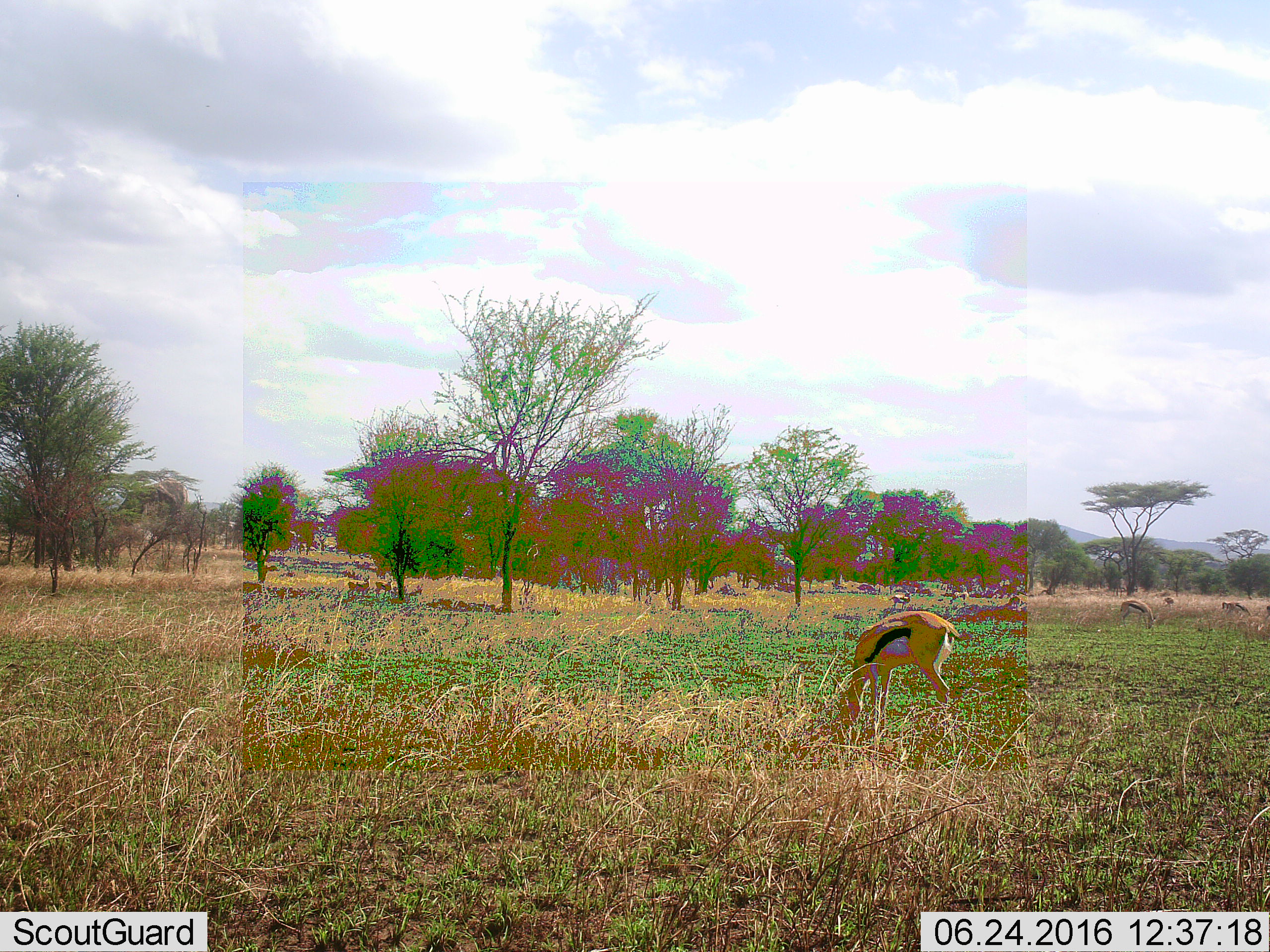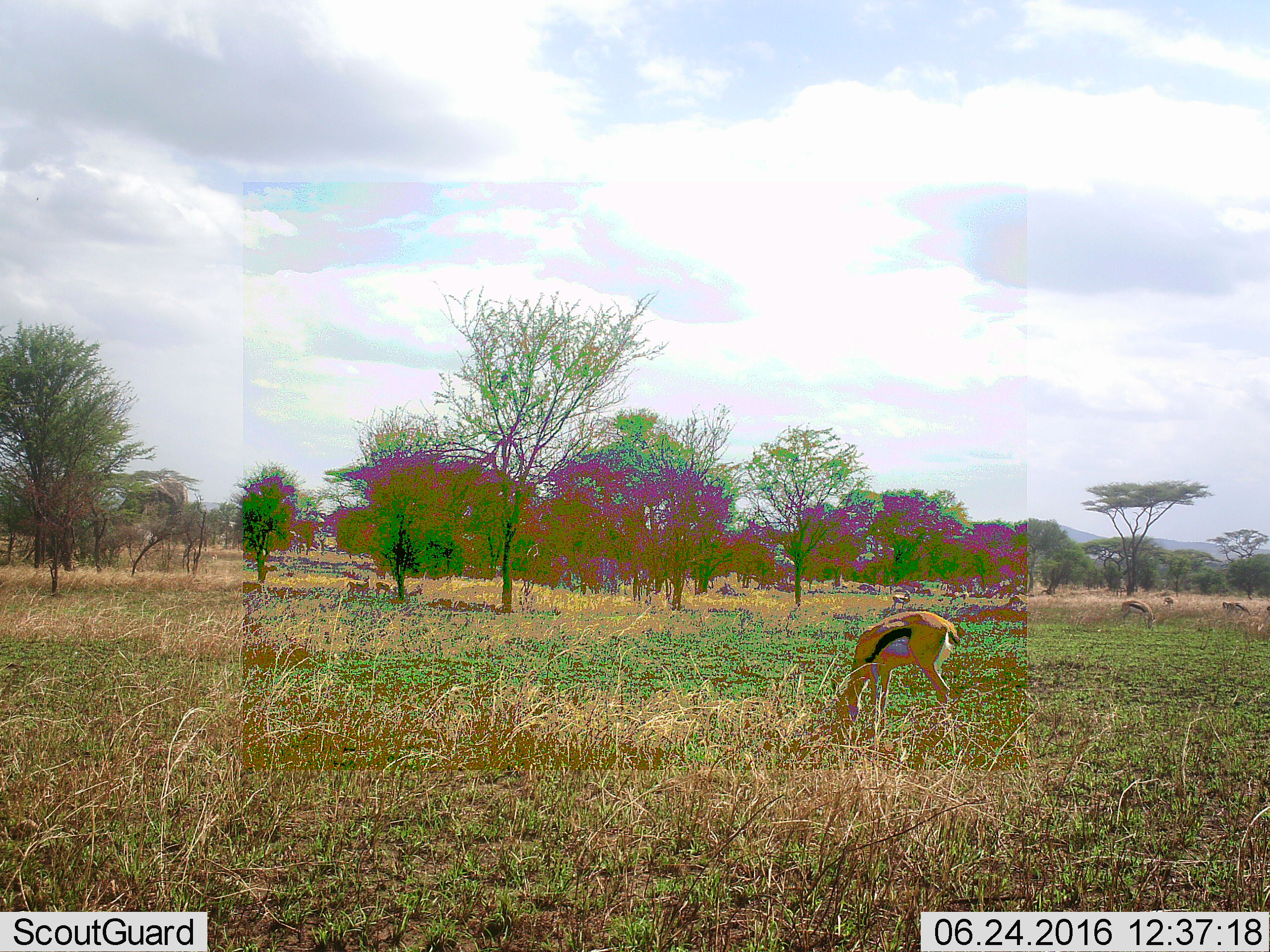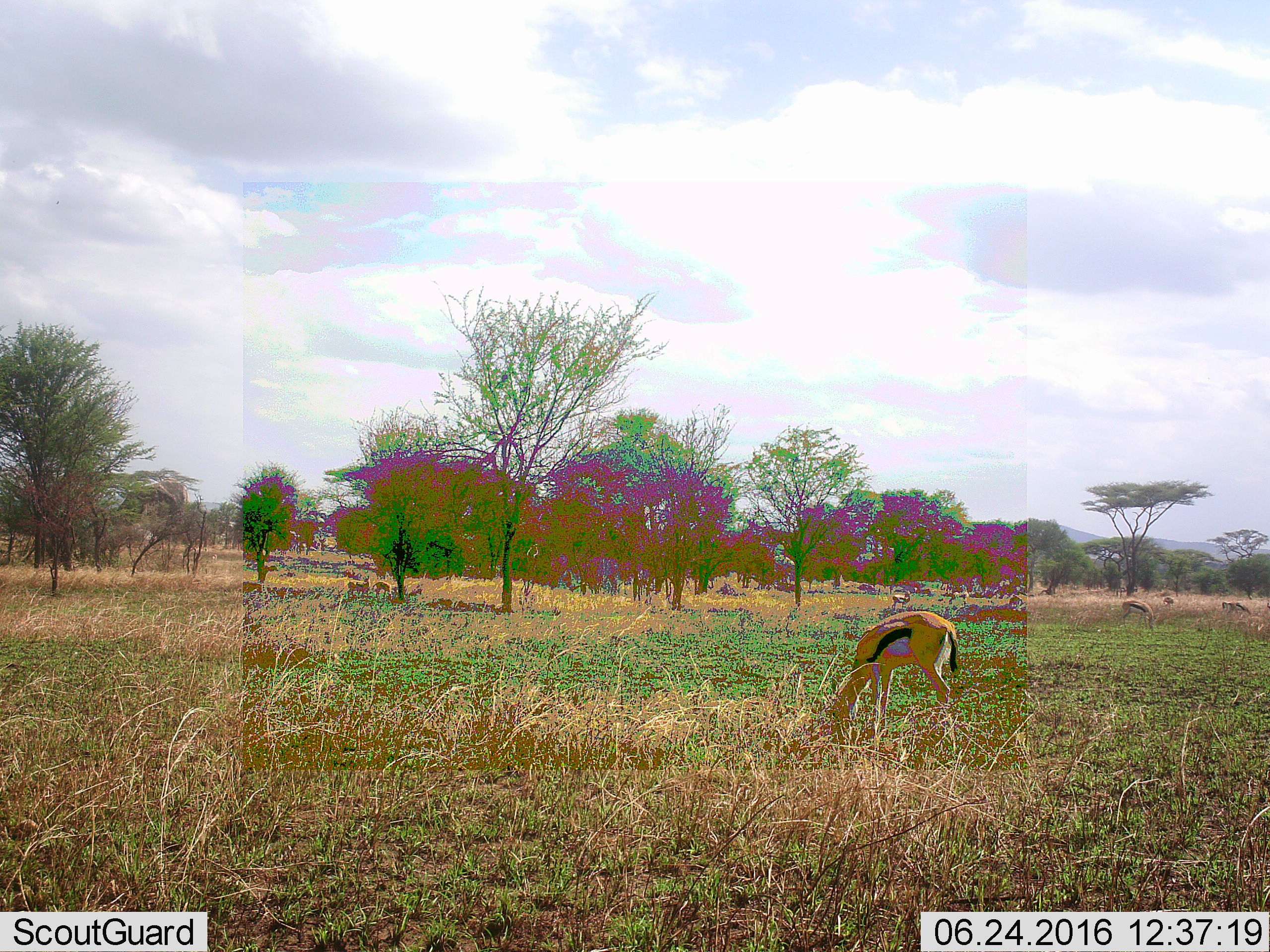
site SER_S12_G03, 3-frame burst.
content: unidentified animal